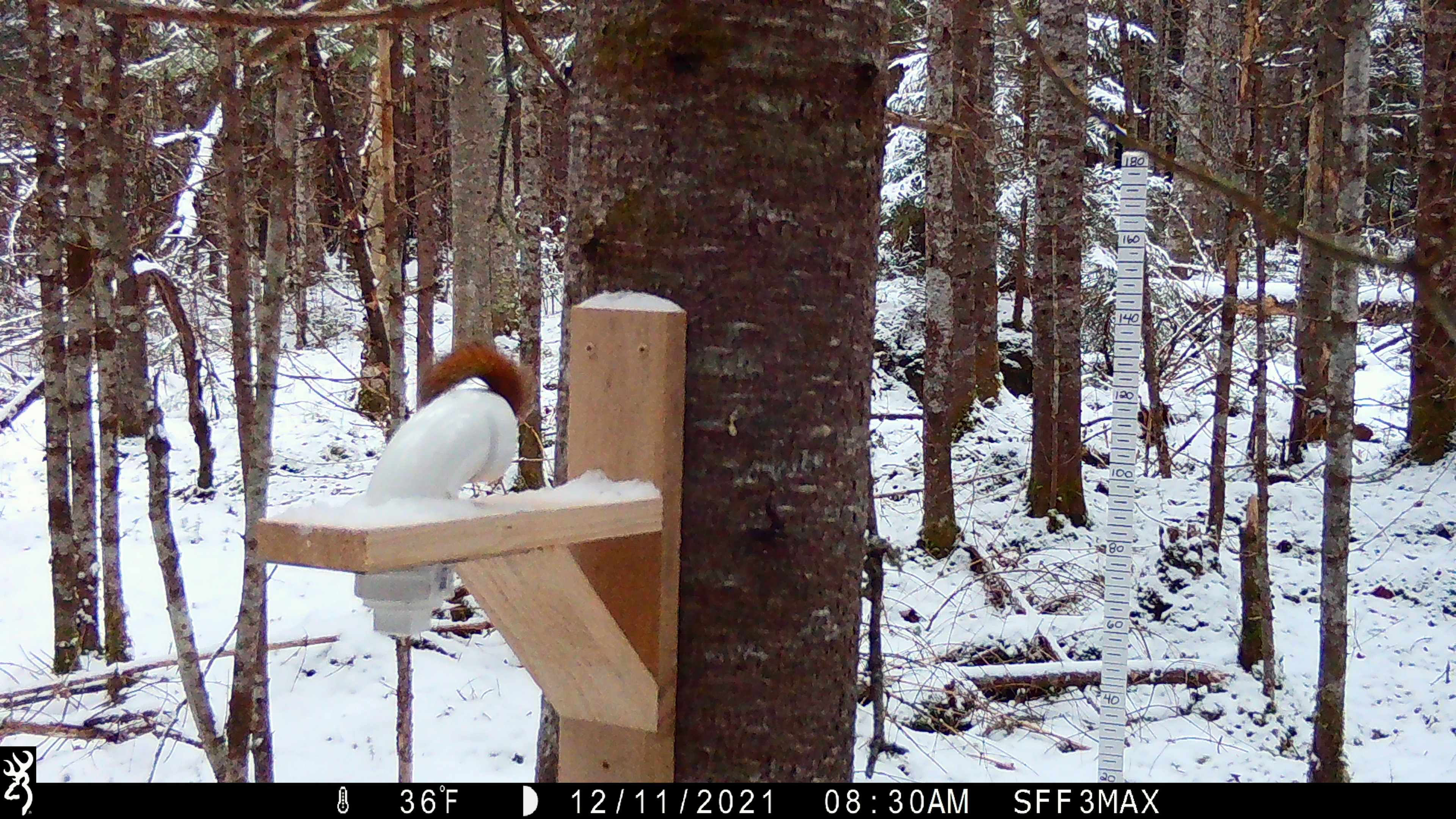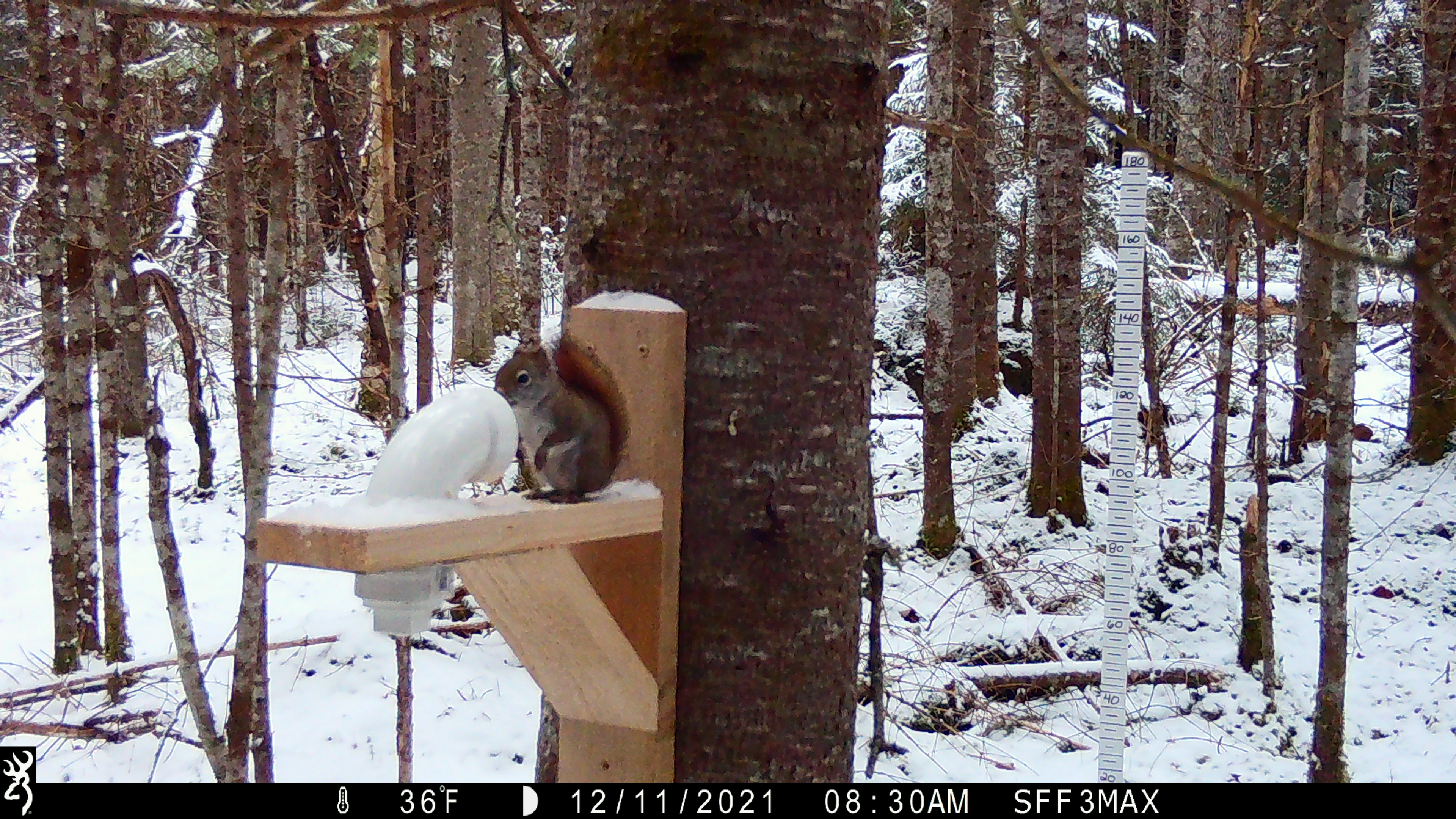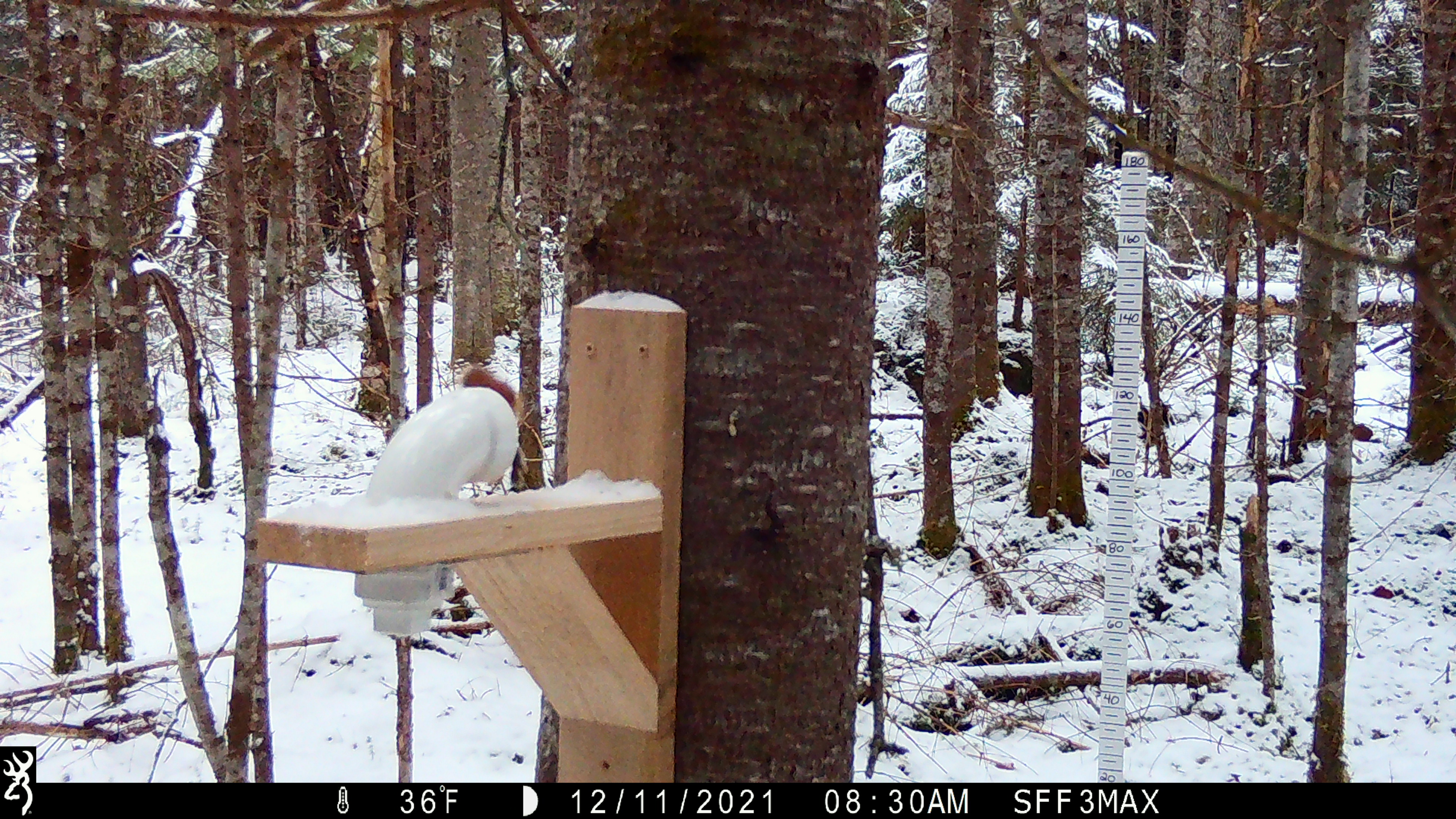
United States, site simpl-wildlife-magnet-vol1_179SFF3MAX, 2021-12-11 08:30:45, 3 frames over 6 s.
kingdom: Animalia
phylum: Chordata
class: Mammalia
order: Rodentia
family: Sciuridae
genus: Tamiasciurus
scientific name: Tamiasciurus hudsonicus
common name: red squirrel